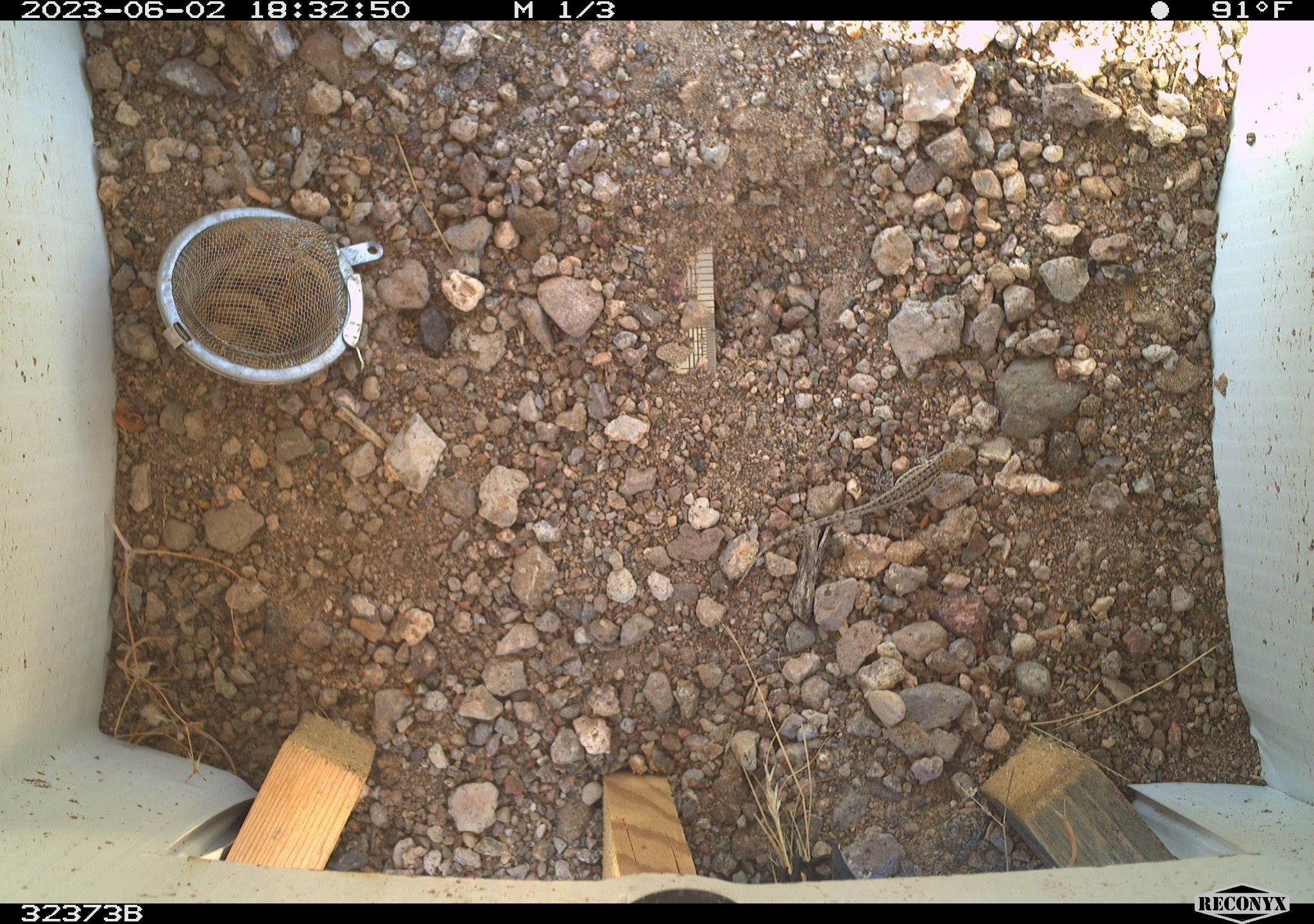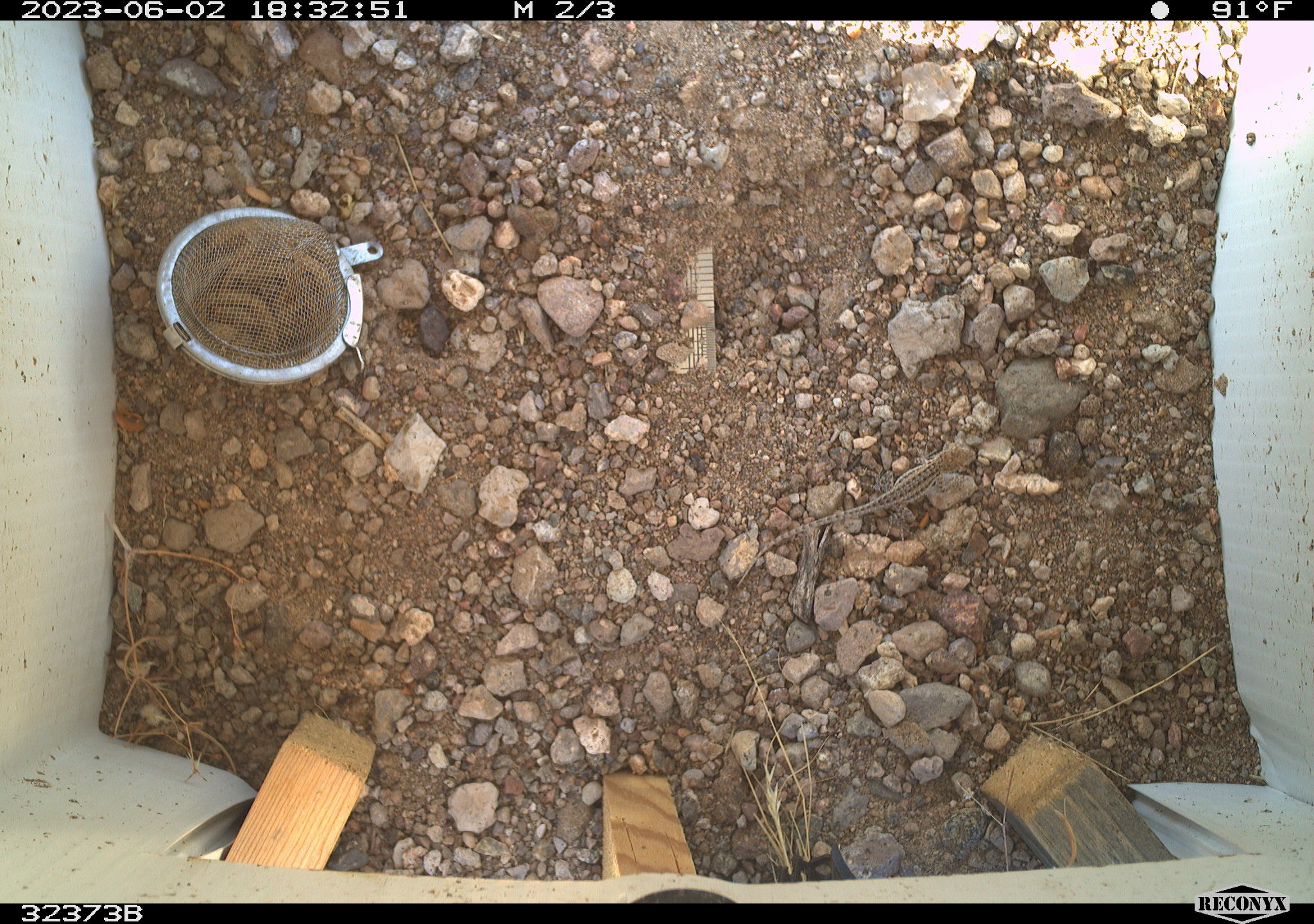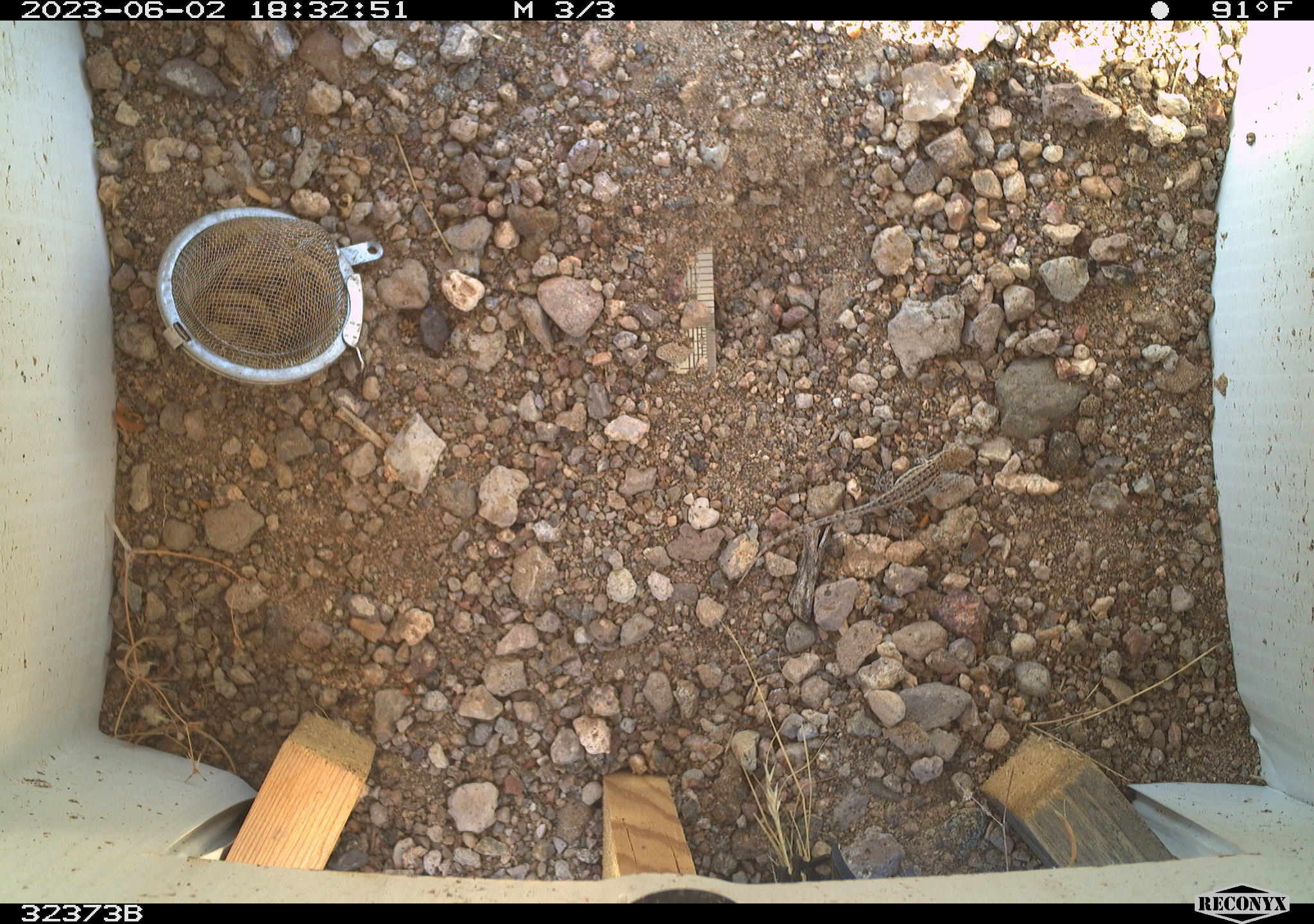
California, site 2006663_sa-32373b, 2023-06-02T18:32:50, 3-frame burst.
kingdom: Animalia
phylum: Chordata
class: Reptilia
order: Squamata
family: Phrynosomatidae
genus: Sceloporus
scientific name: Sceloporus graciosus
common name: common sagebrush lizard